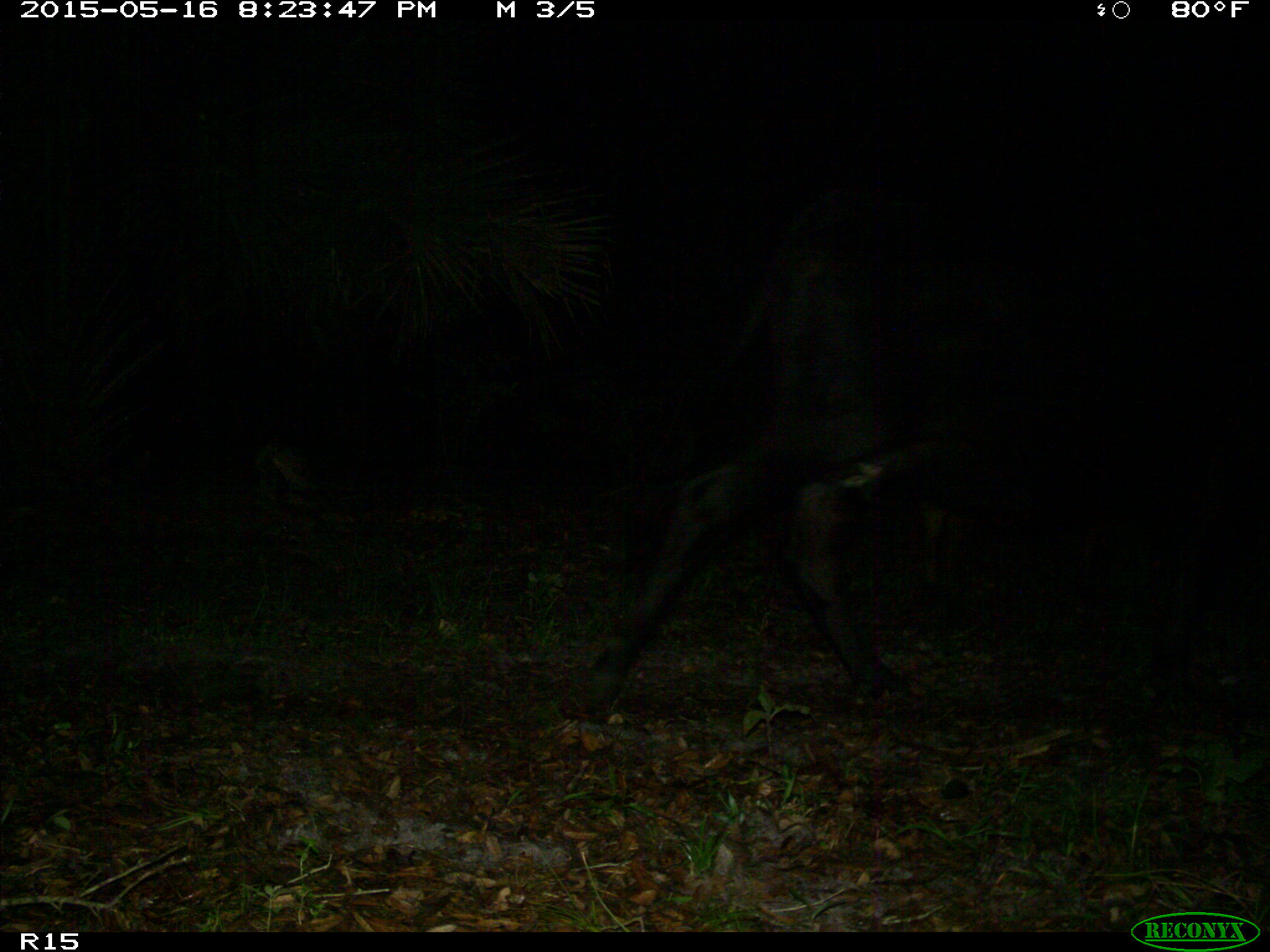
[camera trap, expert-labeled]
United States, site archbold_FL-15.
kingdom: Animalia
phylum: Chordata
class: Mammalia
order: Artiodactyla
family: Bovidae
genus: Bos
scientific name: Bos taurus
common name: domestic cow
Bos taurus (domestic cow).